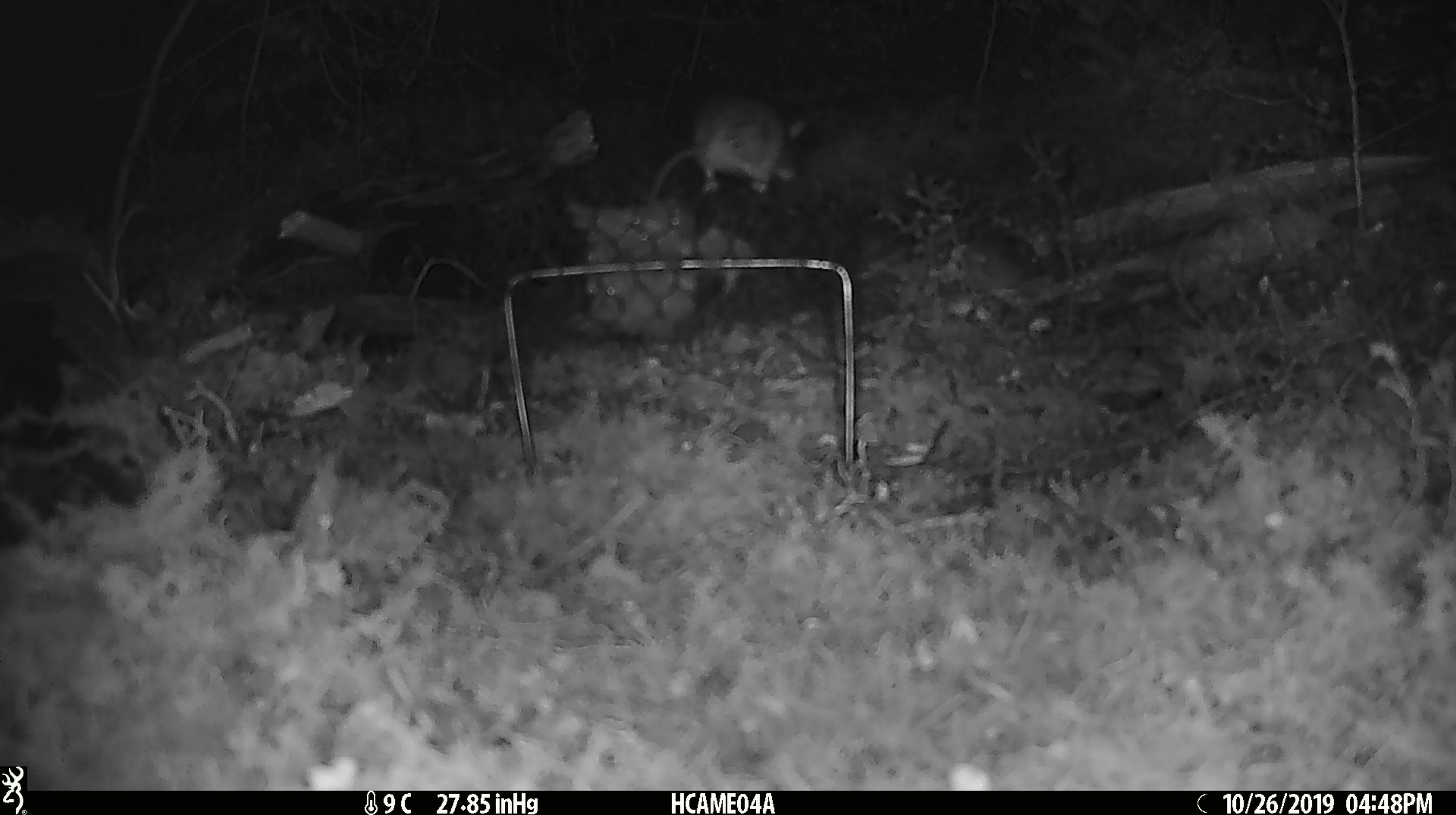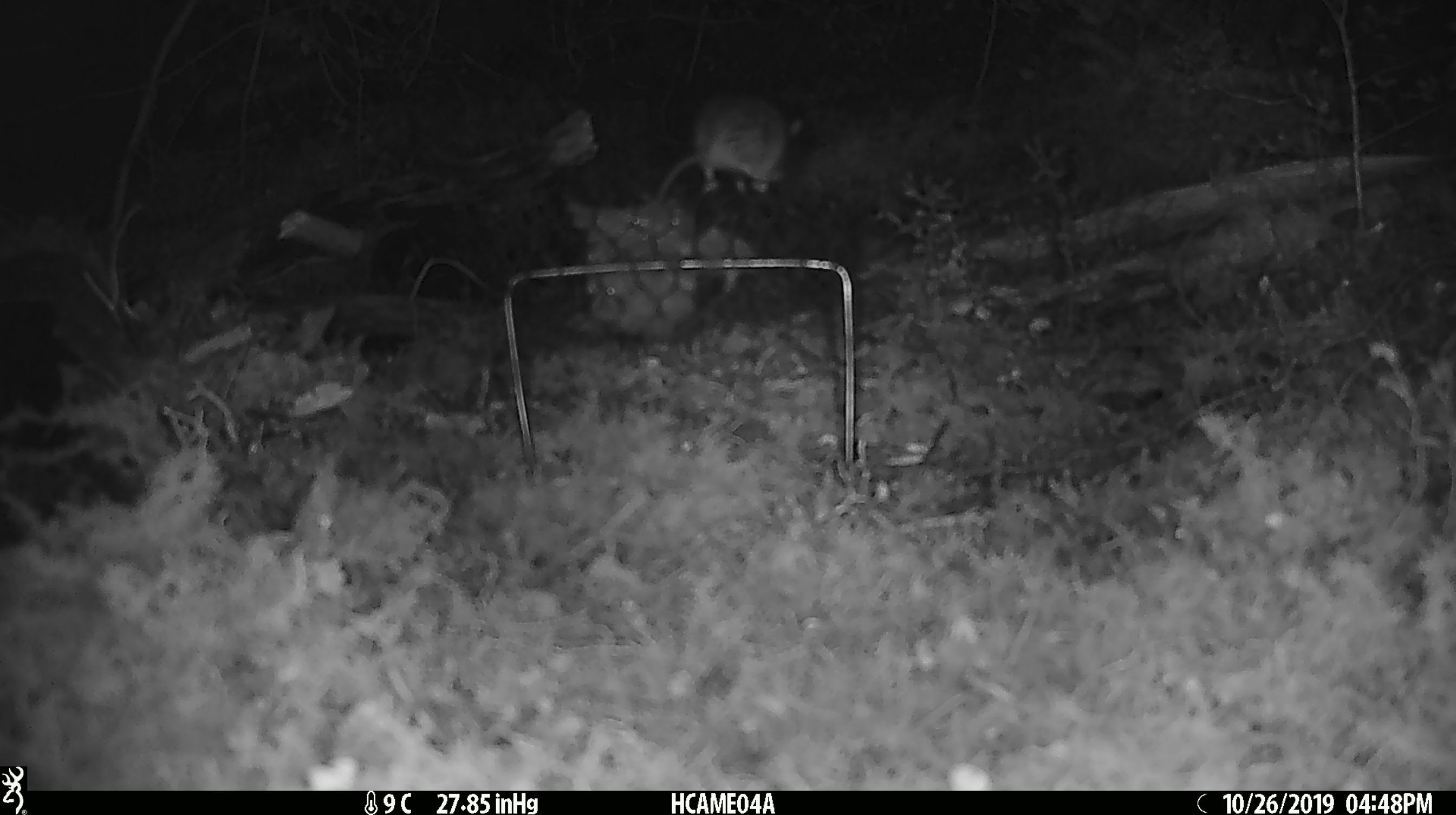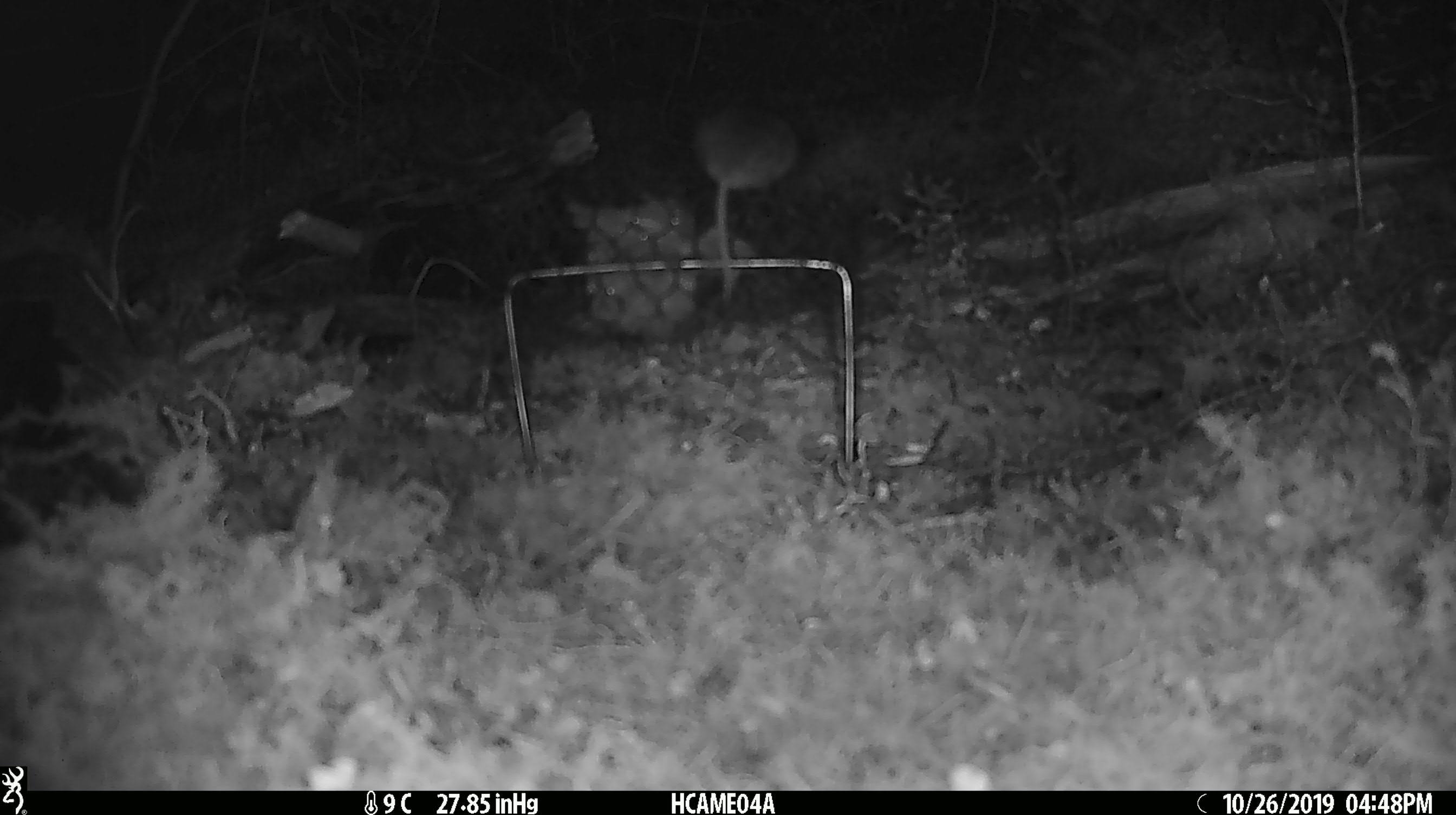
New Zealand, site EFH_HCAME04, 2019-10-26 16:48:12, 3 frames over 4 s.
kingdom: Animalia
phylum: Chordata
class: Mammalia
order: Rodentia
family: Muridae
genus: Mus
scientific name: Mus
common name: mouse